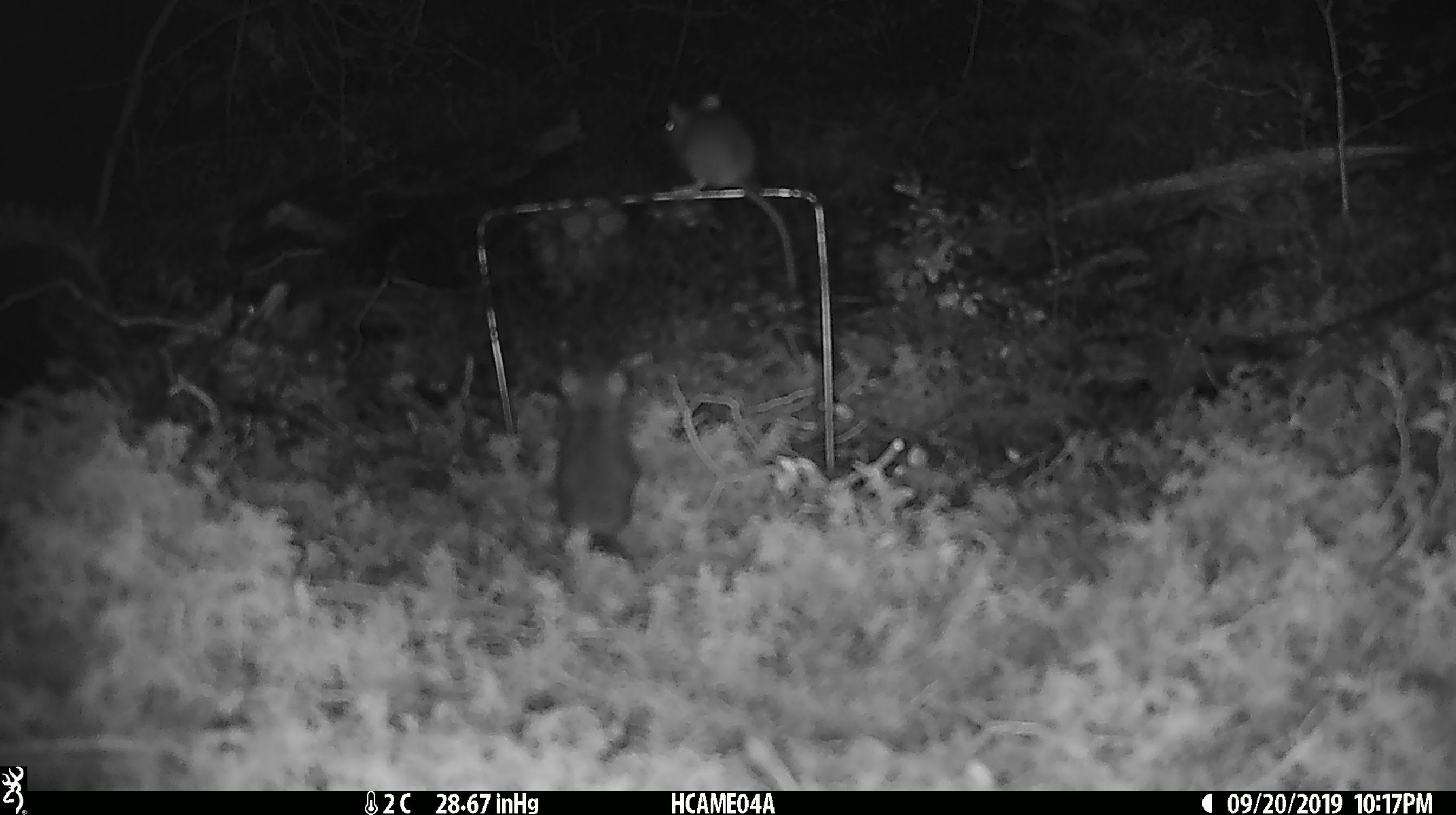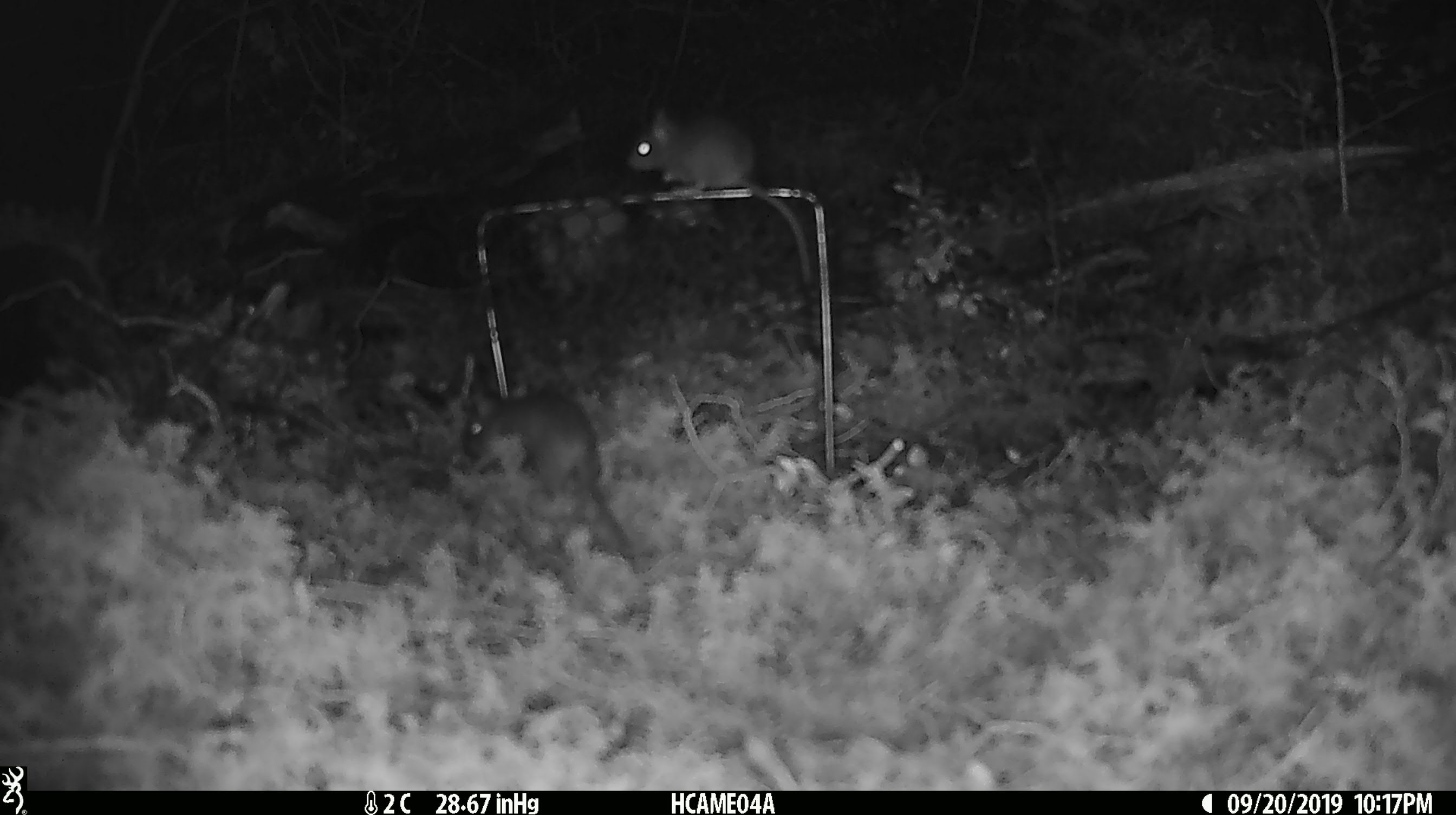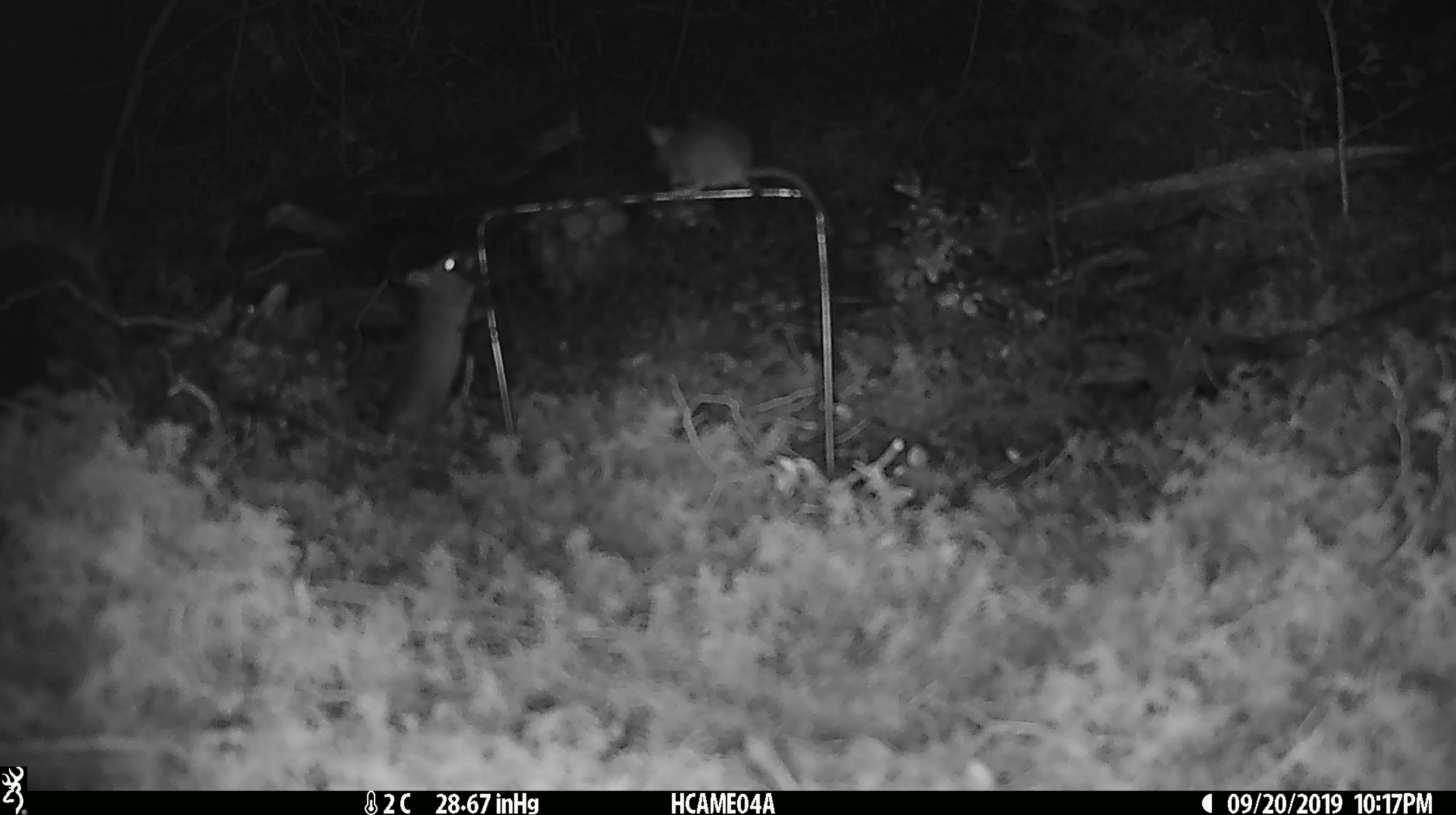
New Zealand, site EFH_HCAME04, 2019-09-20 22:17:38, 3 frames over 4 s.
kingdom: Animalia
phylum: Chordata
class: Mammalia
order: Rodentia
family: Muridae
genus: Mus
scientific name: Mus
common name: mouse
Mouse (Mus).